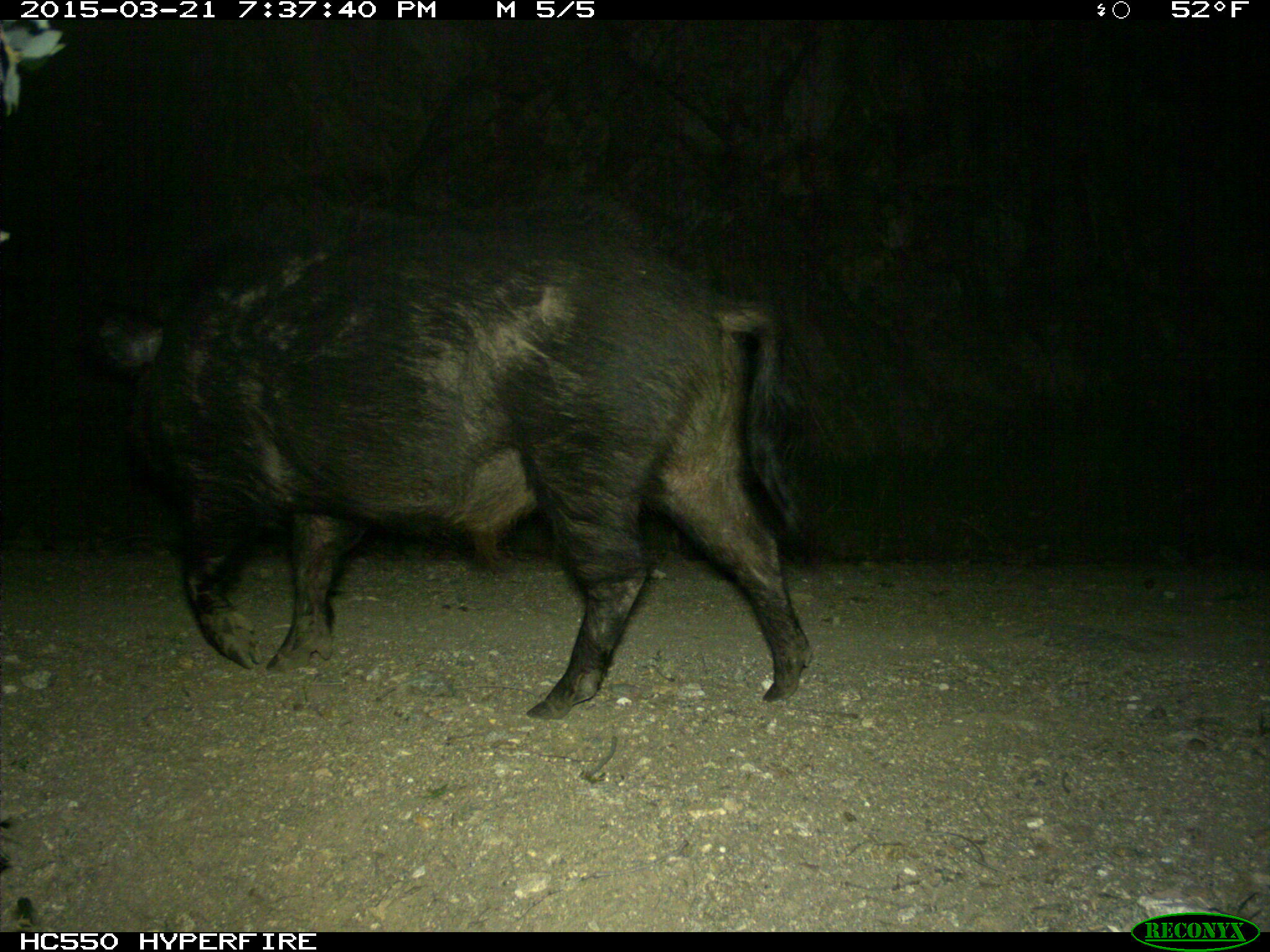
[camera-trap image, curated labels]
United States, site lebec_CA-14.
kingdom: Animalia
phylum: Chordata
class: Mammalia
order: Artiodactyla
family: Suidae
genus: Sus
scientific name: Sus scrofa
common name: wild boar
Sus scrofa (wild boar).